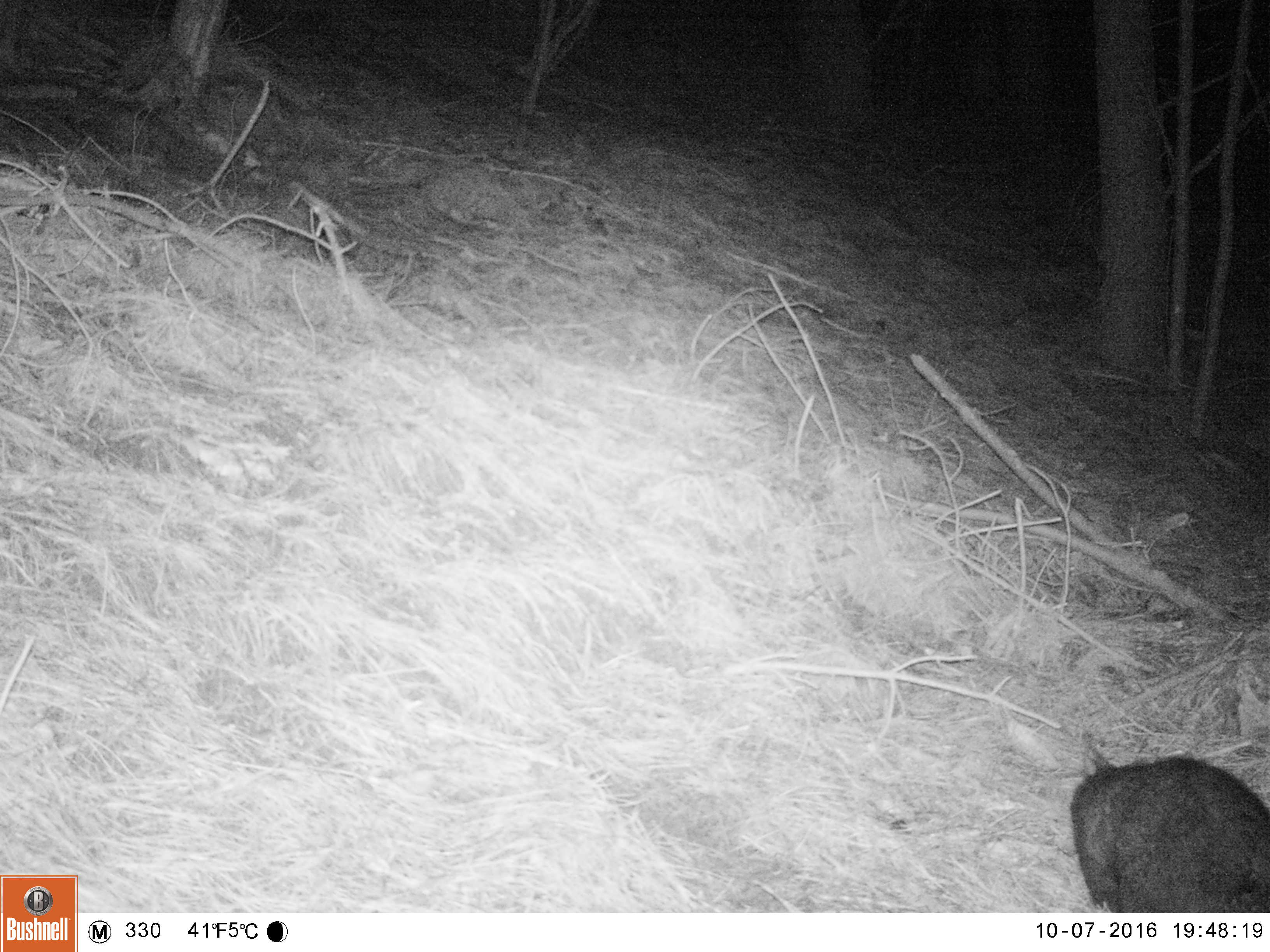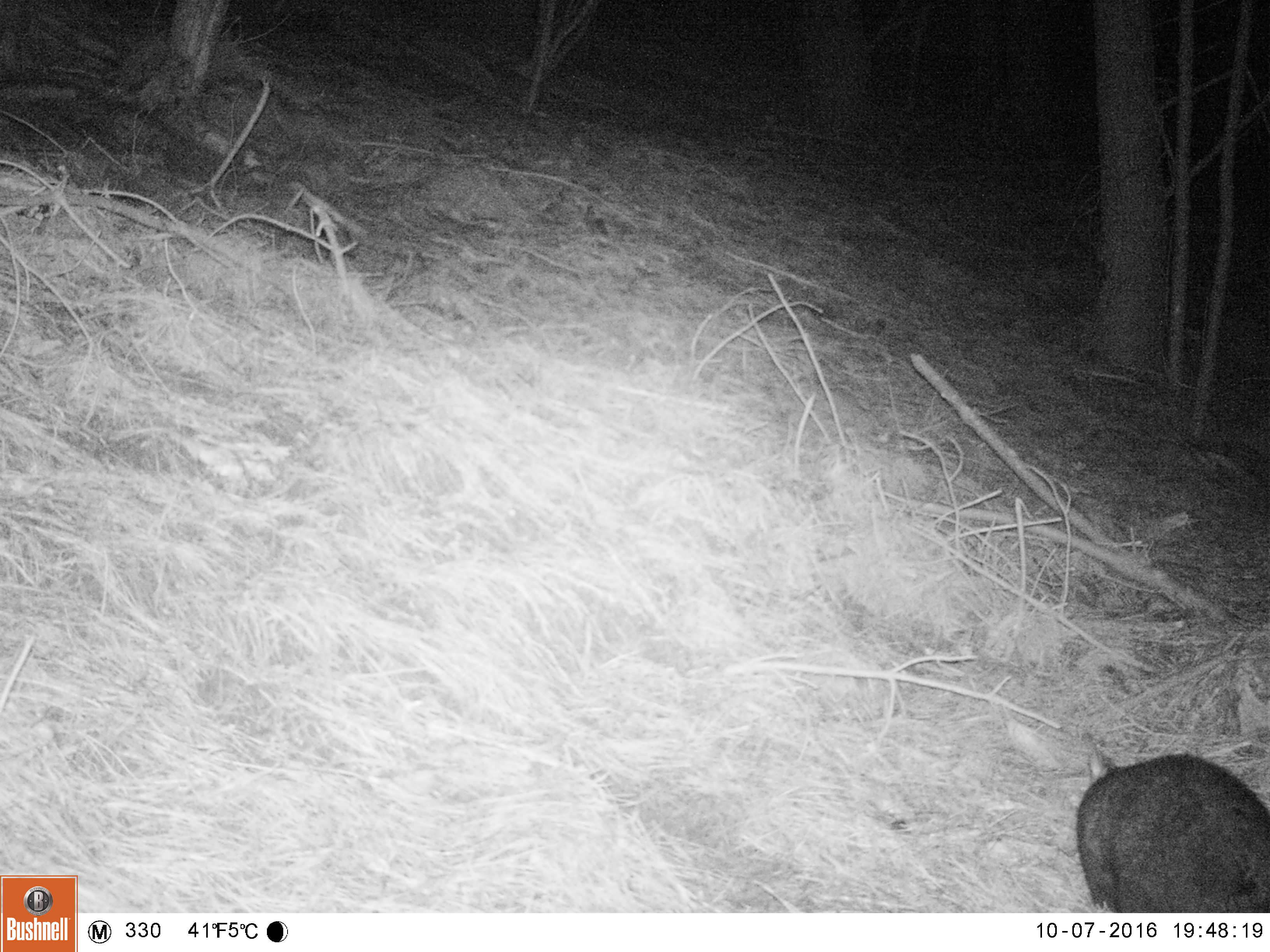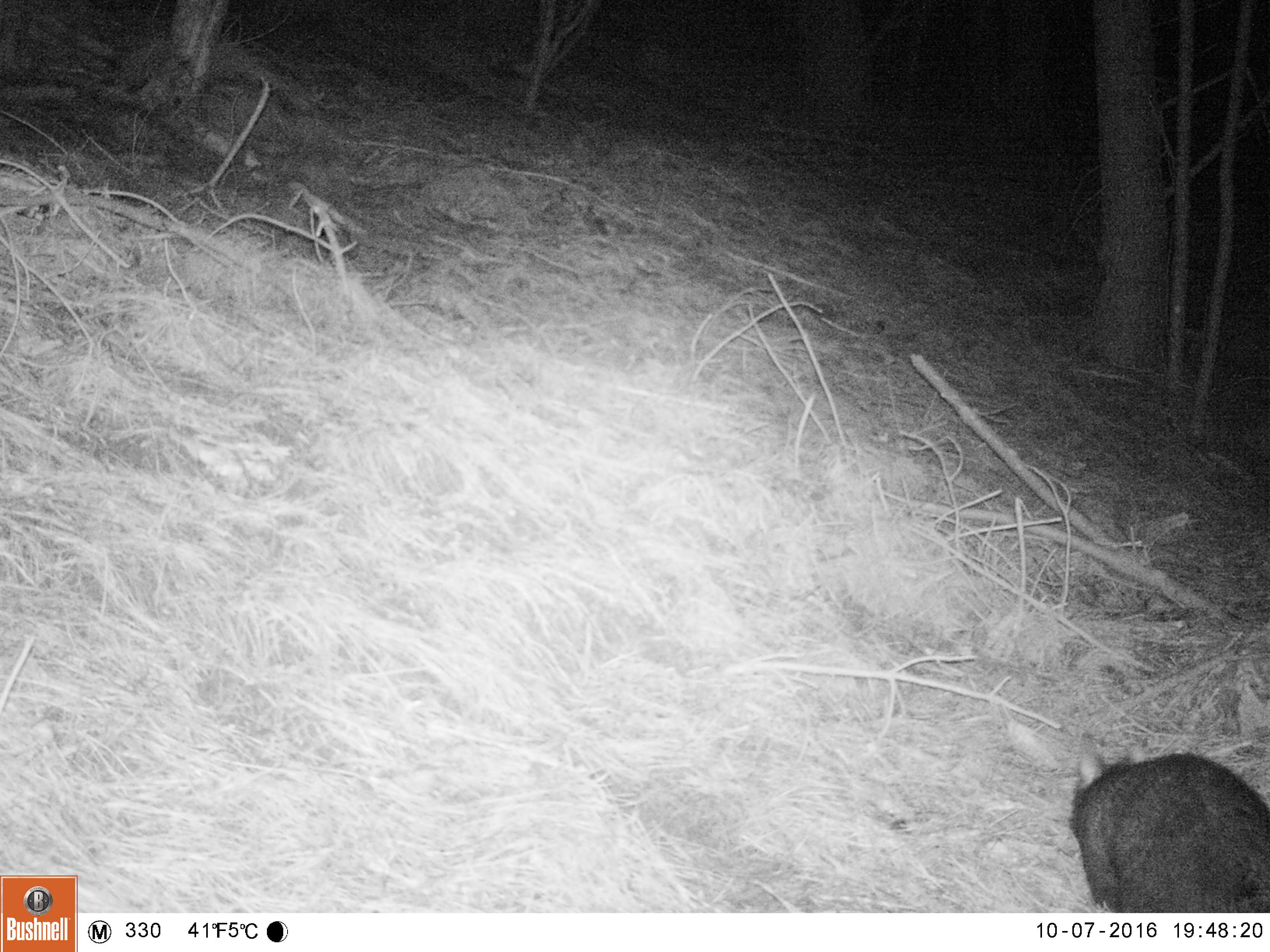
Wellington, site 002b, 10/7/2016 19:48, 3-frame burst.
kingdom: Animalia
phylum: Chordata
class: Mammalia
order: Didelphimorphia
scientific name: Didelphimorphia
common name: possum